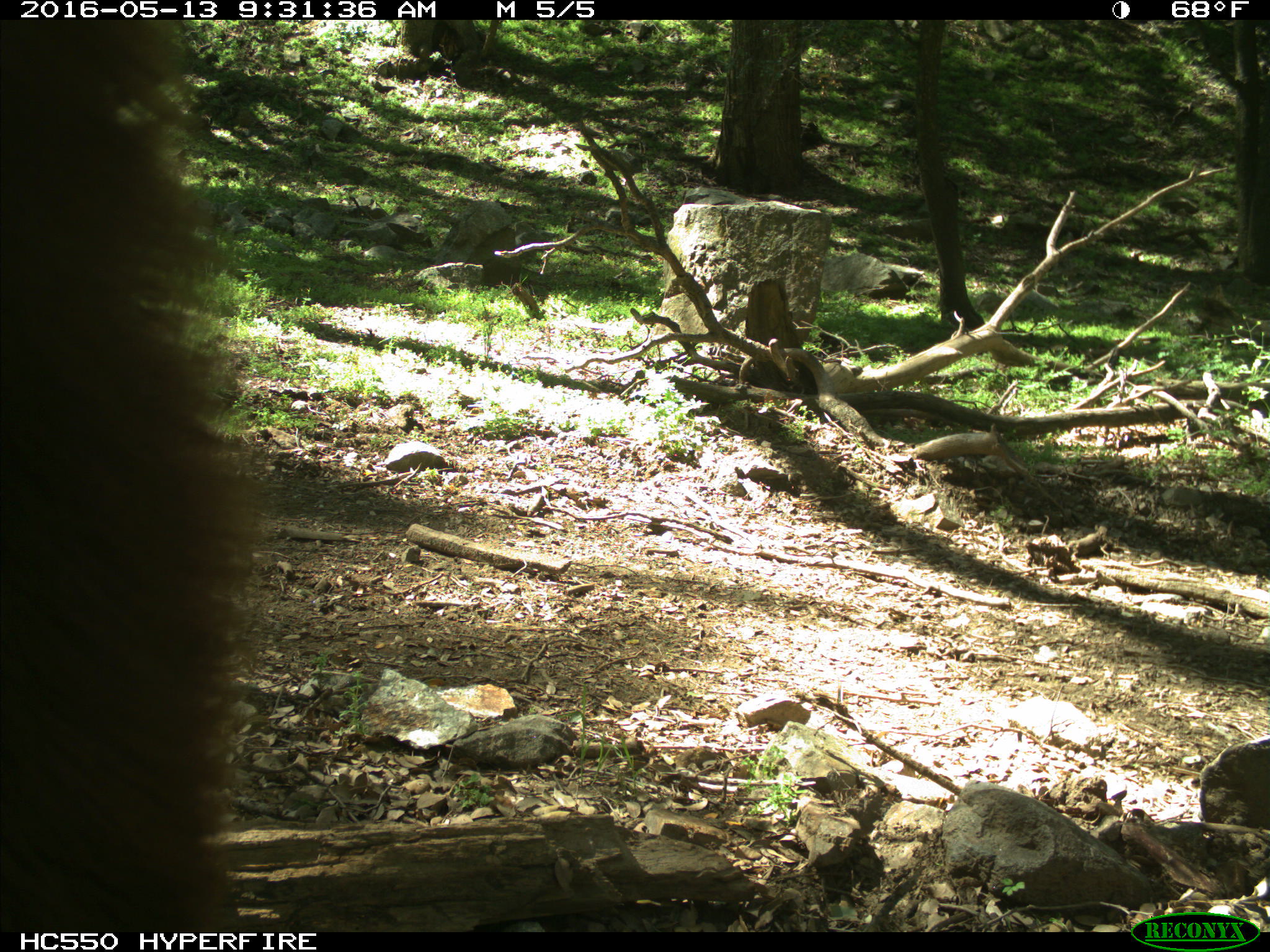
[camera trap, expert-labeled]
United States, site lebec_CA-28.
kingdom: Animalia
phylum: Chordata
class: Mammalia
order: Carnivora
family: Ursidae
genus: Ursus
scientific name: Ursus americanus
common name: american black bear